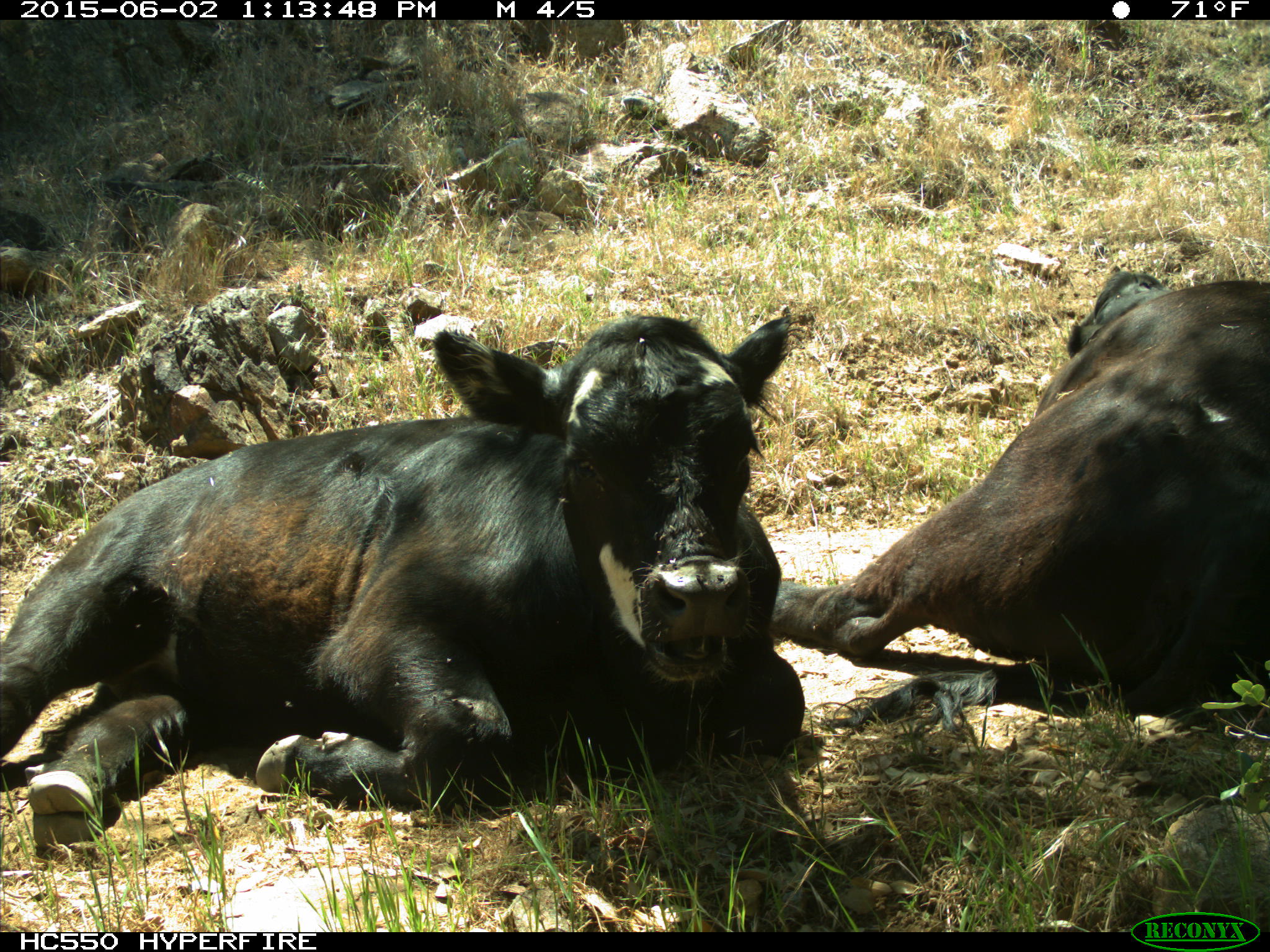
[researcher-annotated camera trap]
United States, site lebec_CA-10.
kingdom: Animalia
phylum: Chordata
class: Mammalia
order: Artiodactyla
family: Bovidae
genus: Bos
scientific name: Bos taurus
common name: domestic cow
Bos taurus (domestic cow).